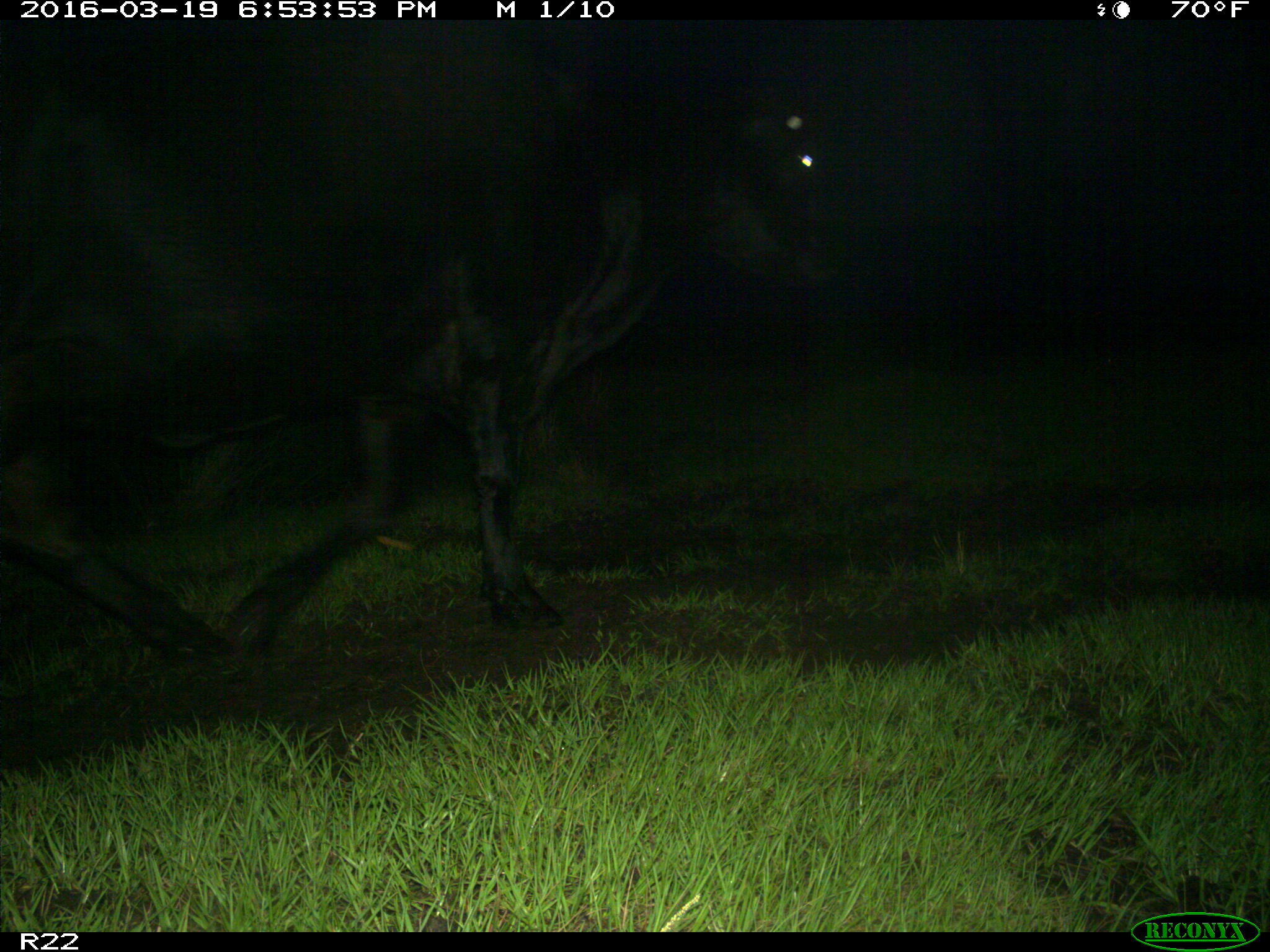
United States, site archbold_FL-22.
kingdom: Animalia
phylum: Chordata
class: Mammalia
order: Artiodactyla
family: Bovidae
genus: Bos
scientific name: Bos taurus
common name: domestic cow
Bos taurus (domestic cow).